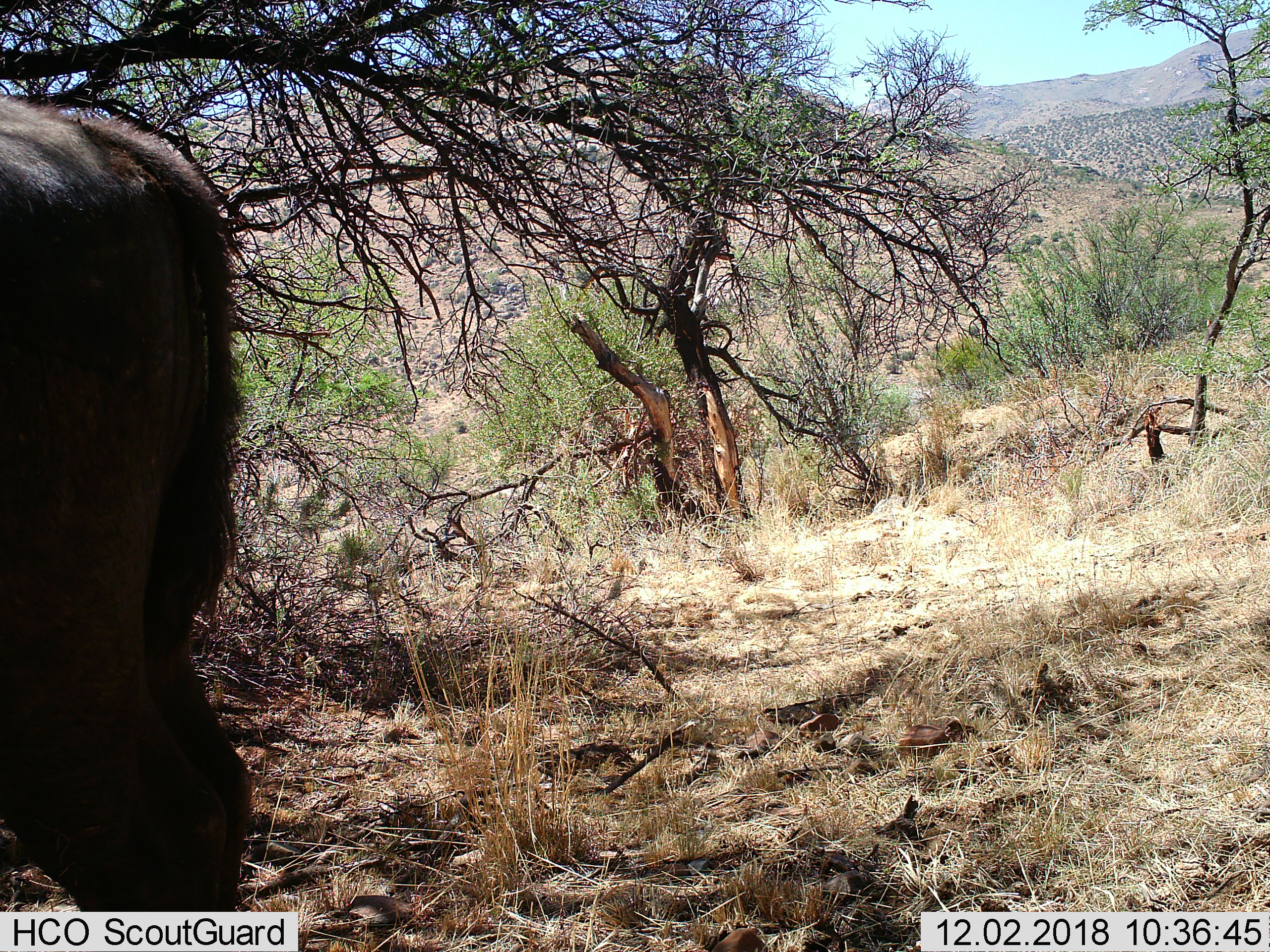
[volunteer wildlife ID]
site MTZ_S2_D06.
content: unidentified animal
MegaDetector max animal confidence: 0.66